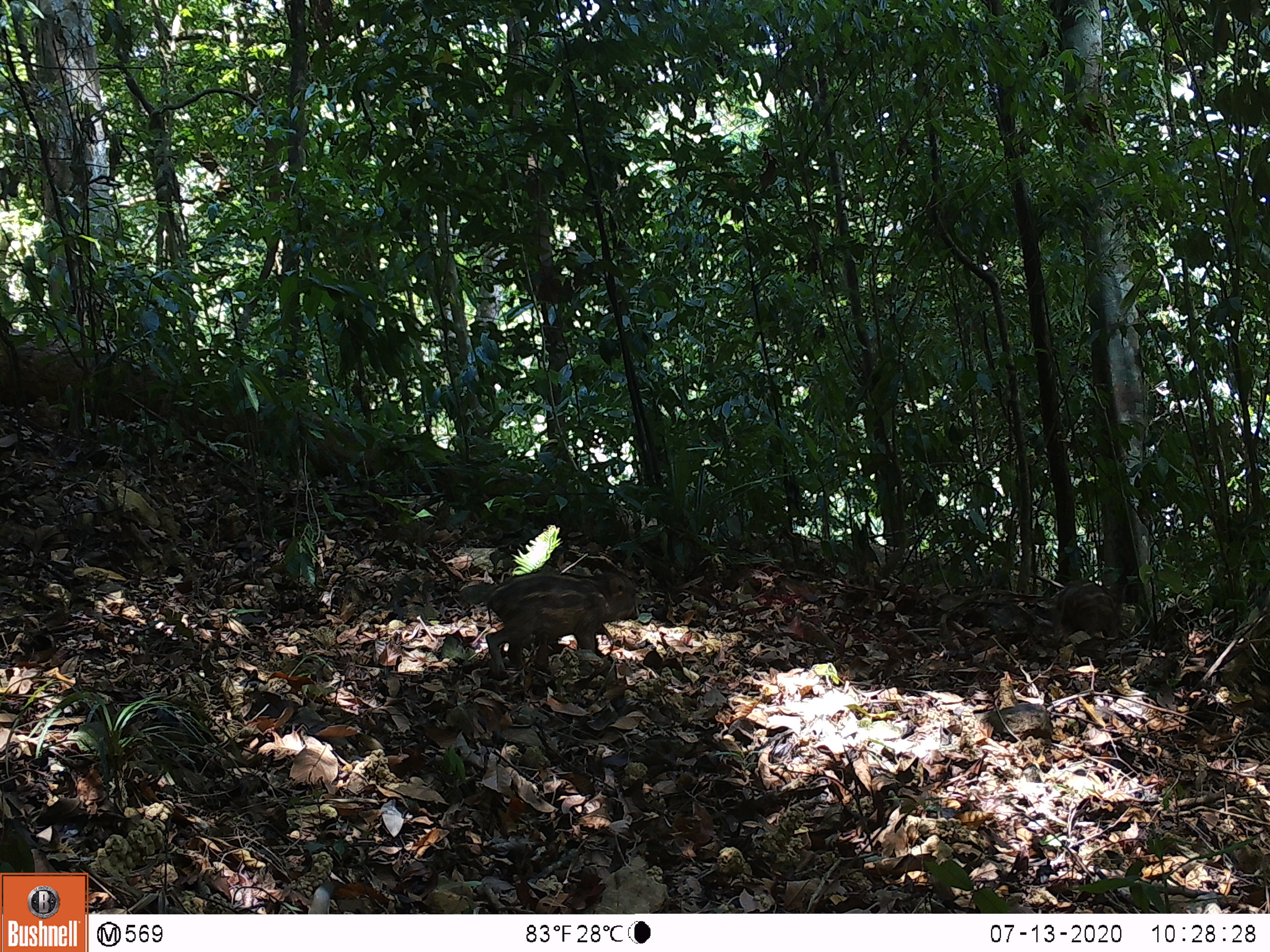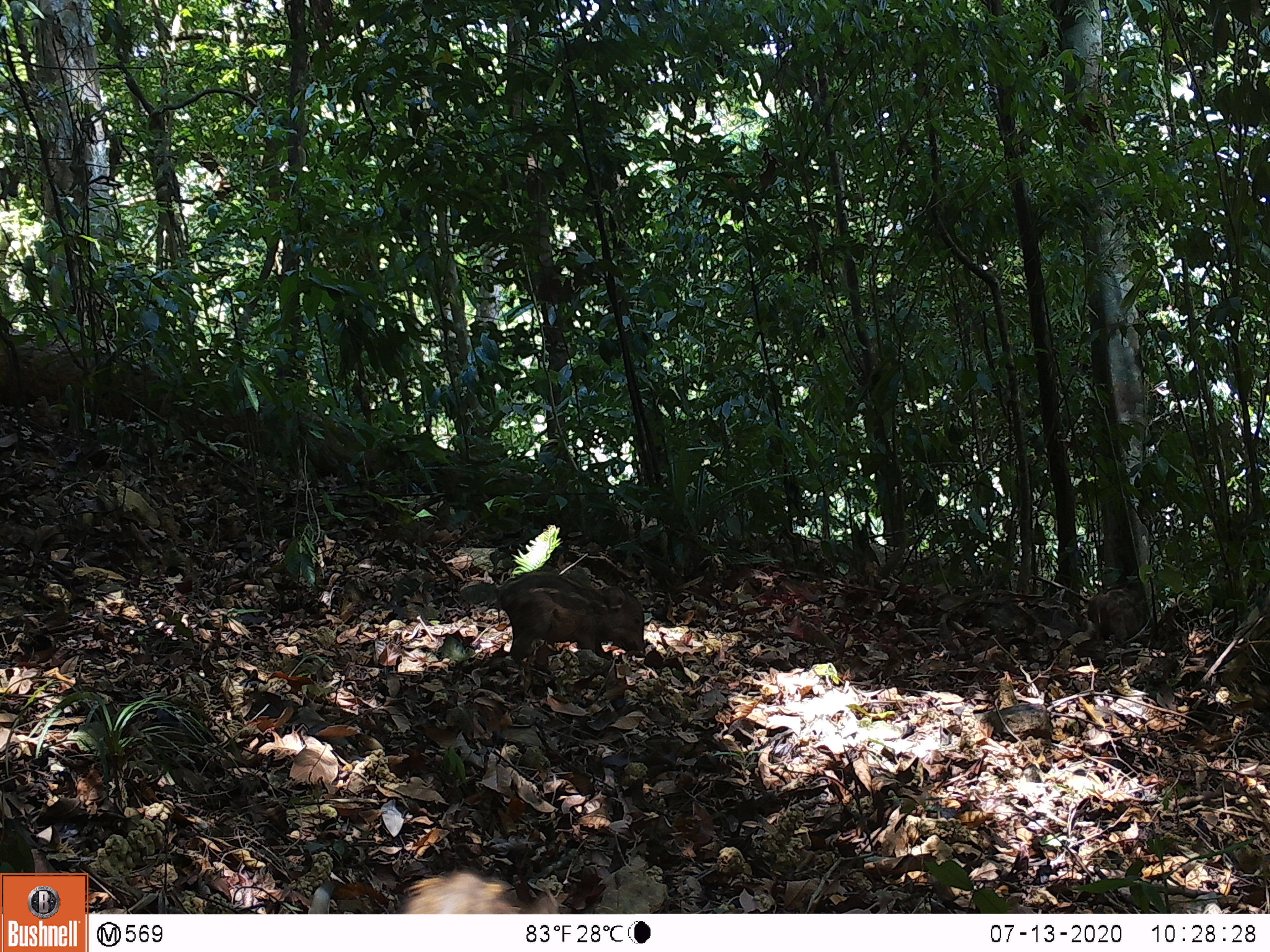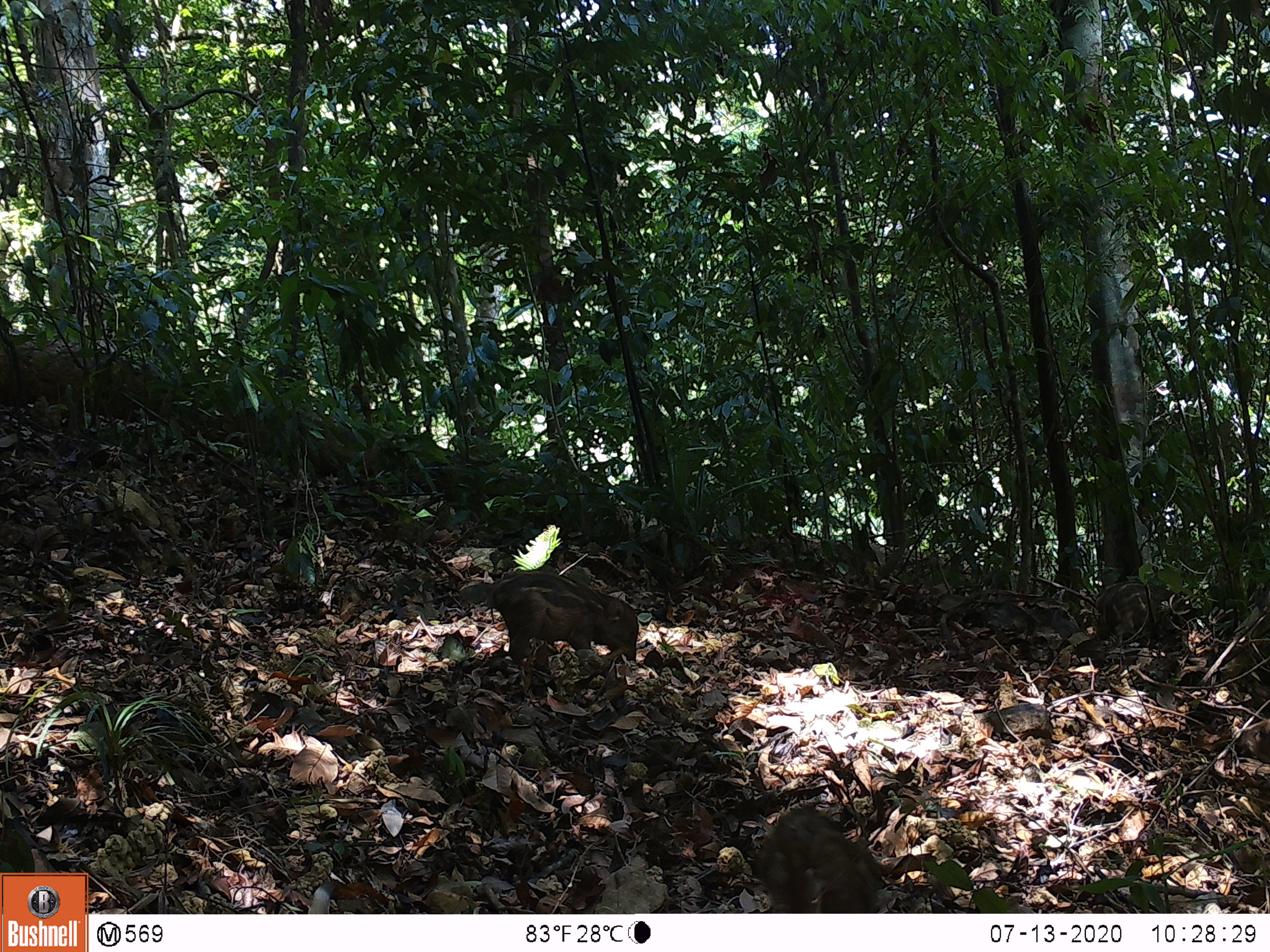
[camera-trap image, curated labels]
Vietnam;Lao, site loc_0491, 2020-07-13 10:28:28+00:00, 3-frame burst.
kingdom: Animalia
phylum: Chordata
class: Mammalia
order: Artiodactyla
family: Suidae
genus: Sus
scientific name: Sus scrofa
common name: eurasian wild pig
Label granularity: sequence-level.